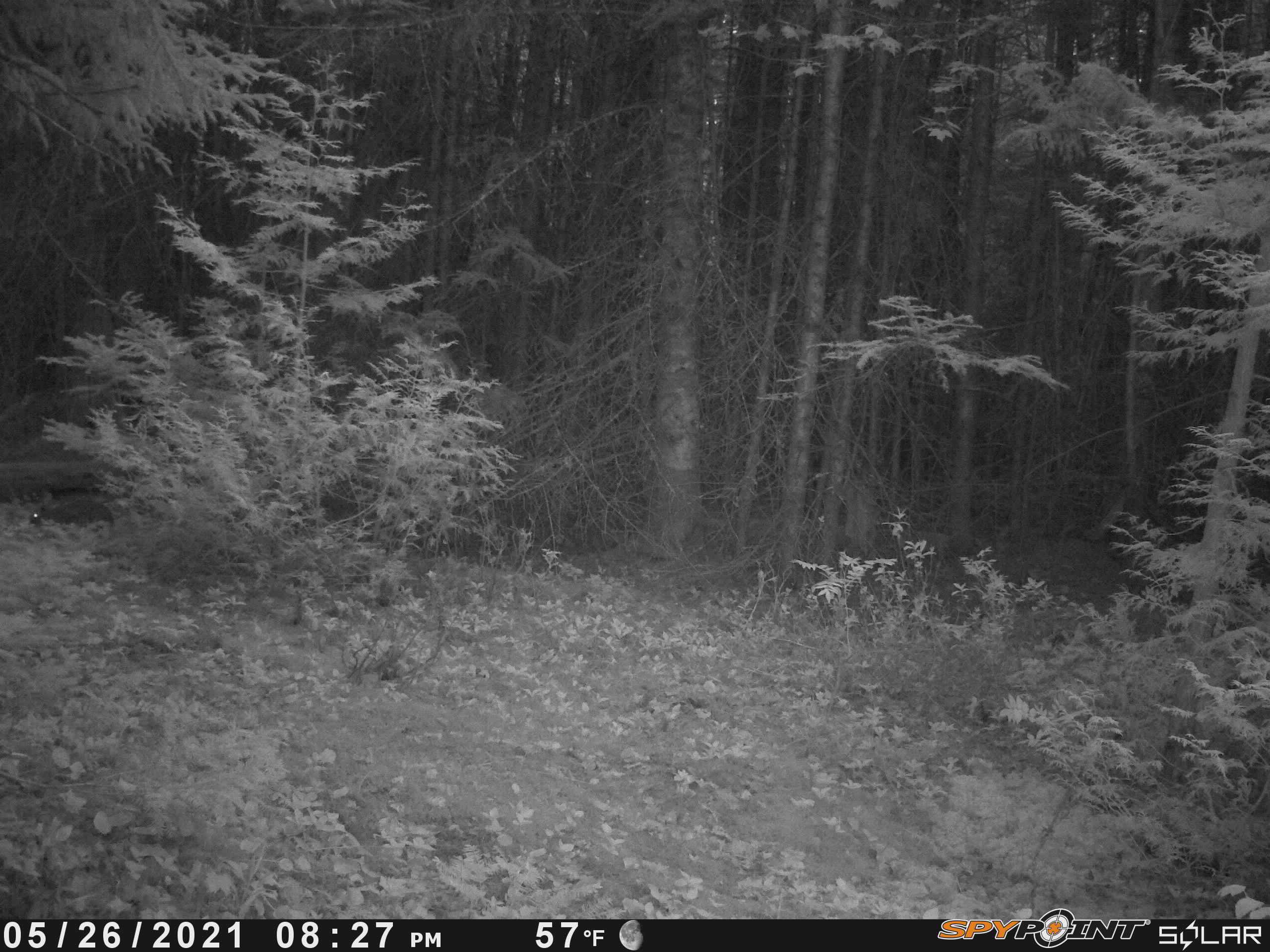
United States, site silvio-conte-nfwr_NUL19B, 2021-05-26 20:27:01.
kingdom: Animalia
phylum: Chordata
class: Mammalia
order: Lagomorpha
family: Leporidae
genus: Lepus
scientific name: Lepus americanus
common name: snowshoe hare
Snowshoe hare (Lepus americanus).